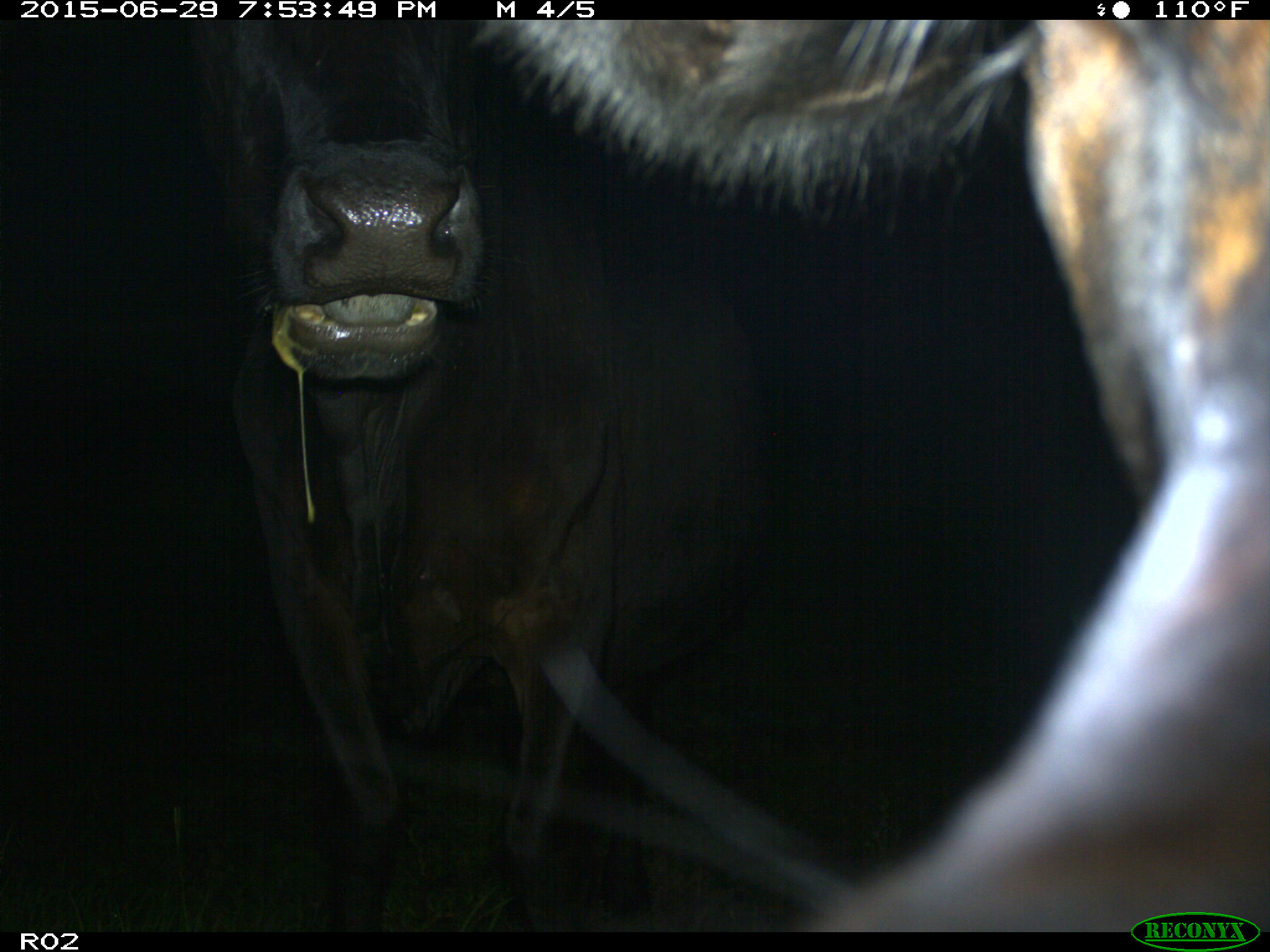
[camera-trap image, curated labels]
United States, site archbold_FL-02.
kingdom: Animalia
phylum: Chordata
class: Mammalia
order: Artiodactyla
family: Bovidae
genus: Bos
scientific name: Bos taurus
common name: domestic cow